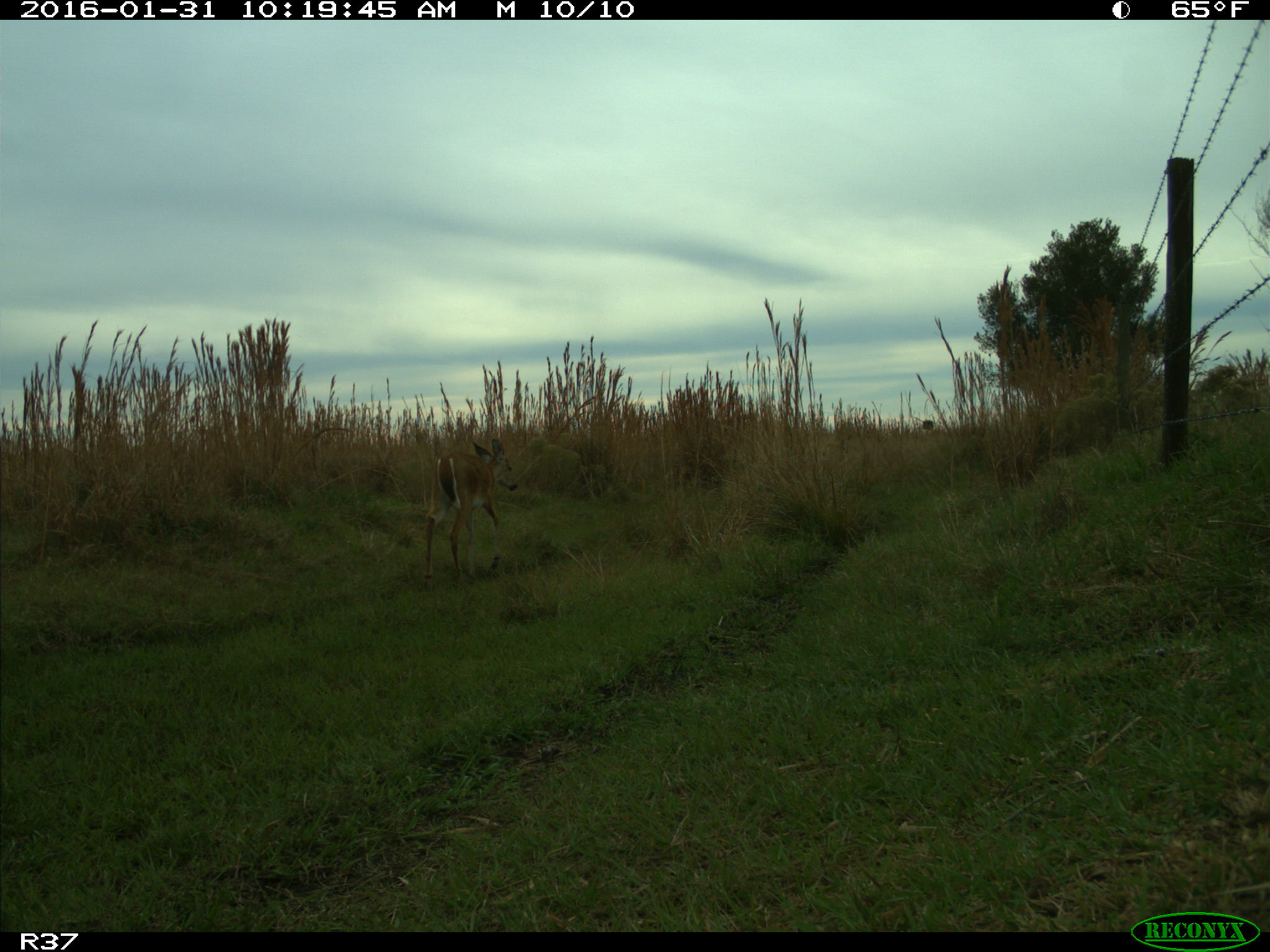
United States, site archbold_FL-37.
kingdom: Animalia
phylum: Chordata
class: Mammalia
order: Artiodactyla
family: Cervidae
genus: Odocoileus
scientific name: Odocoileus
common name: deer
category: unidentified deer